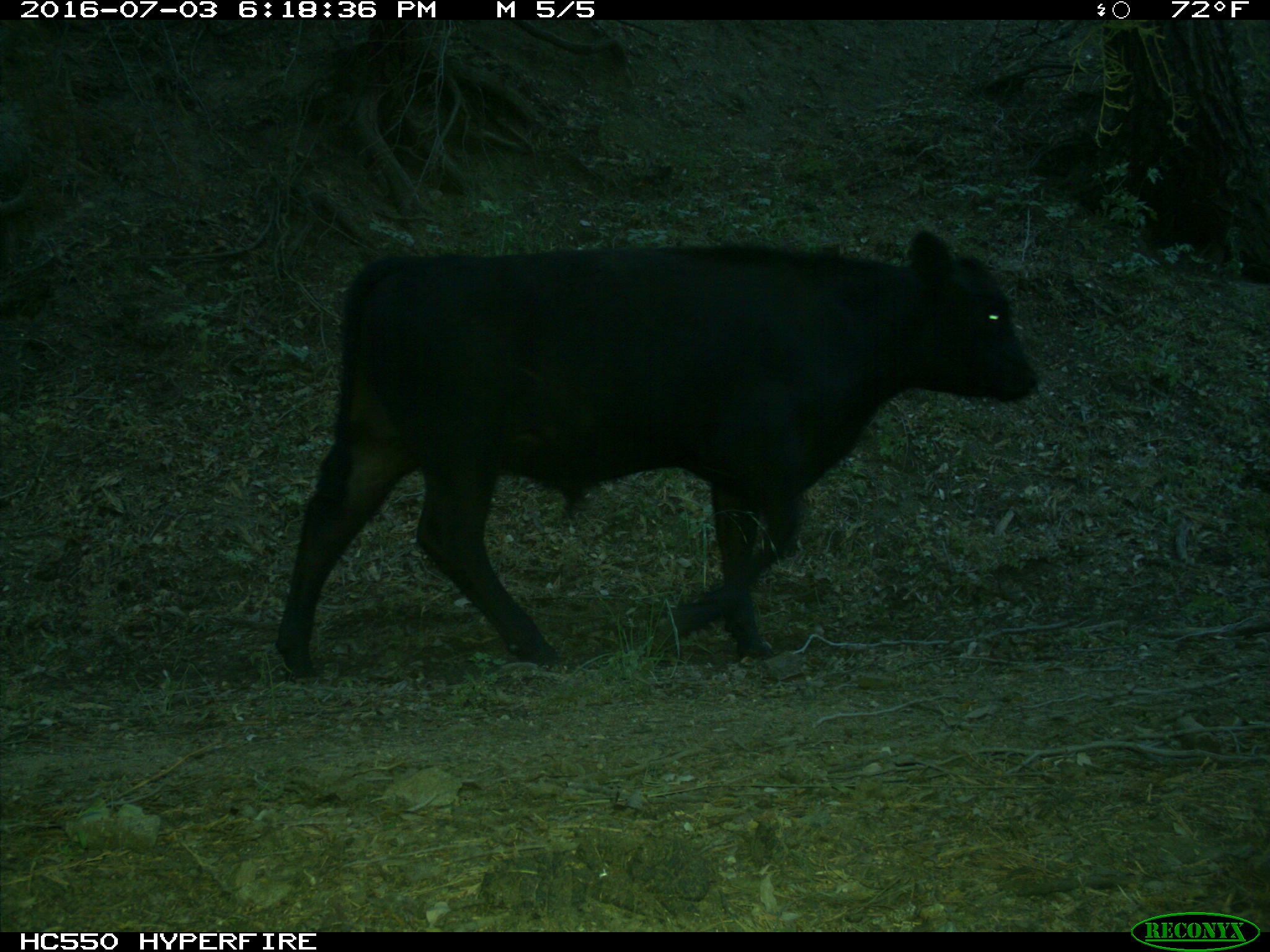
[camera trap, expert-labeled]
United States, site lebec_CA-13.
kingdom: Animalia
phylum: Chordata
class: Mammalia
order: Artiodactyla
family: Bovidae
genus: Bos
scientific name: Bos taurus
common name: domestic cow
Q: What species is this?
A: Bos taurus (domestic cow).